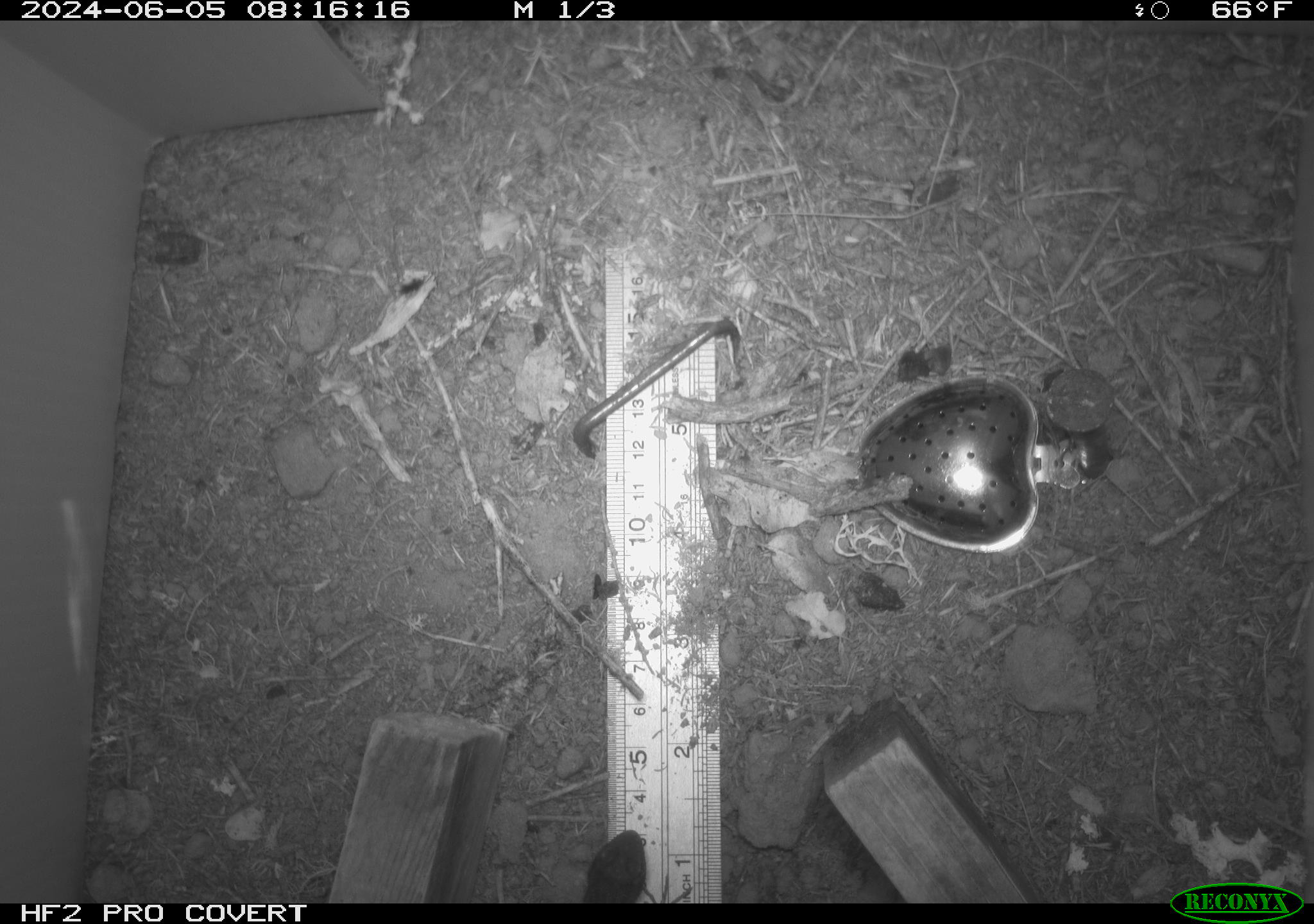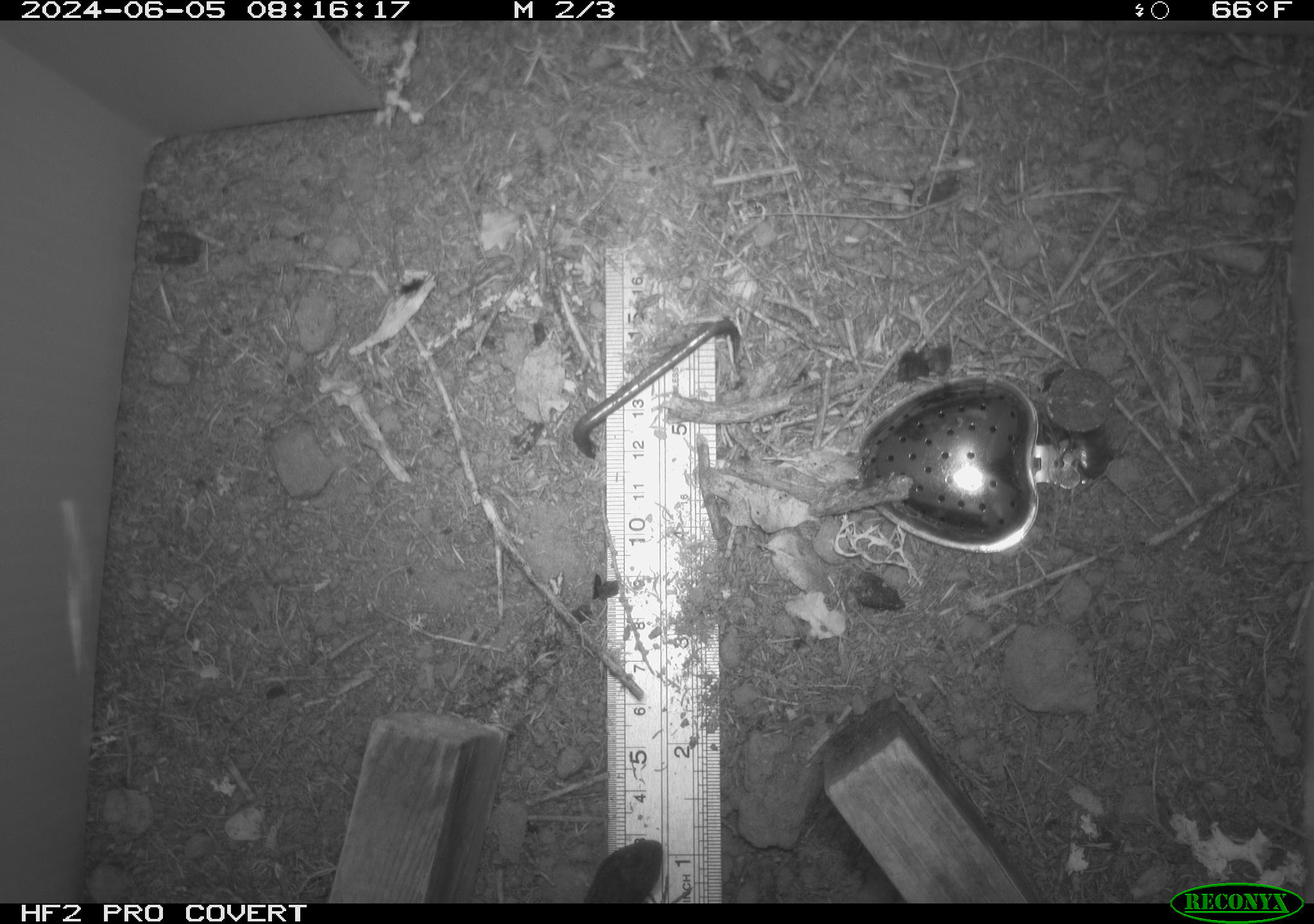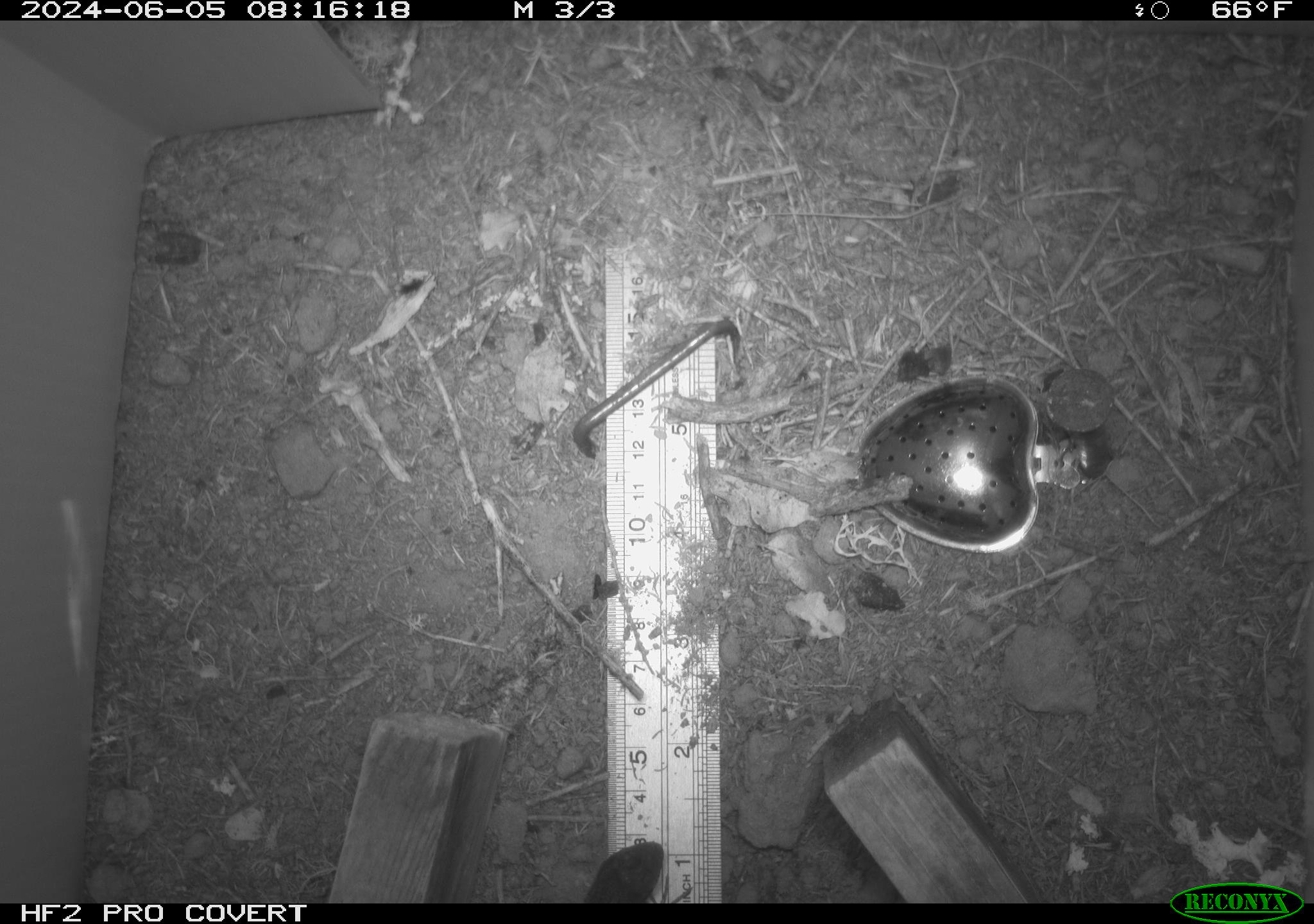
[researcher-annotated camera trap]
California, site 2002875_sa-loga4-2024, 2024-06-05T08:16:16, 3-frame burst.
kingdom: Animalia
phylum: Chordata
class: Reptilia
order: Squamata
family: Phrynosomatidae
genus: Sceloporus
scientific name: Sceloporus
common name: spiny lizards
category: sceloporus species